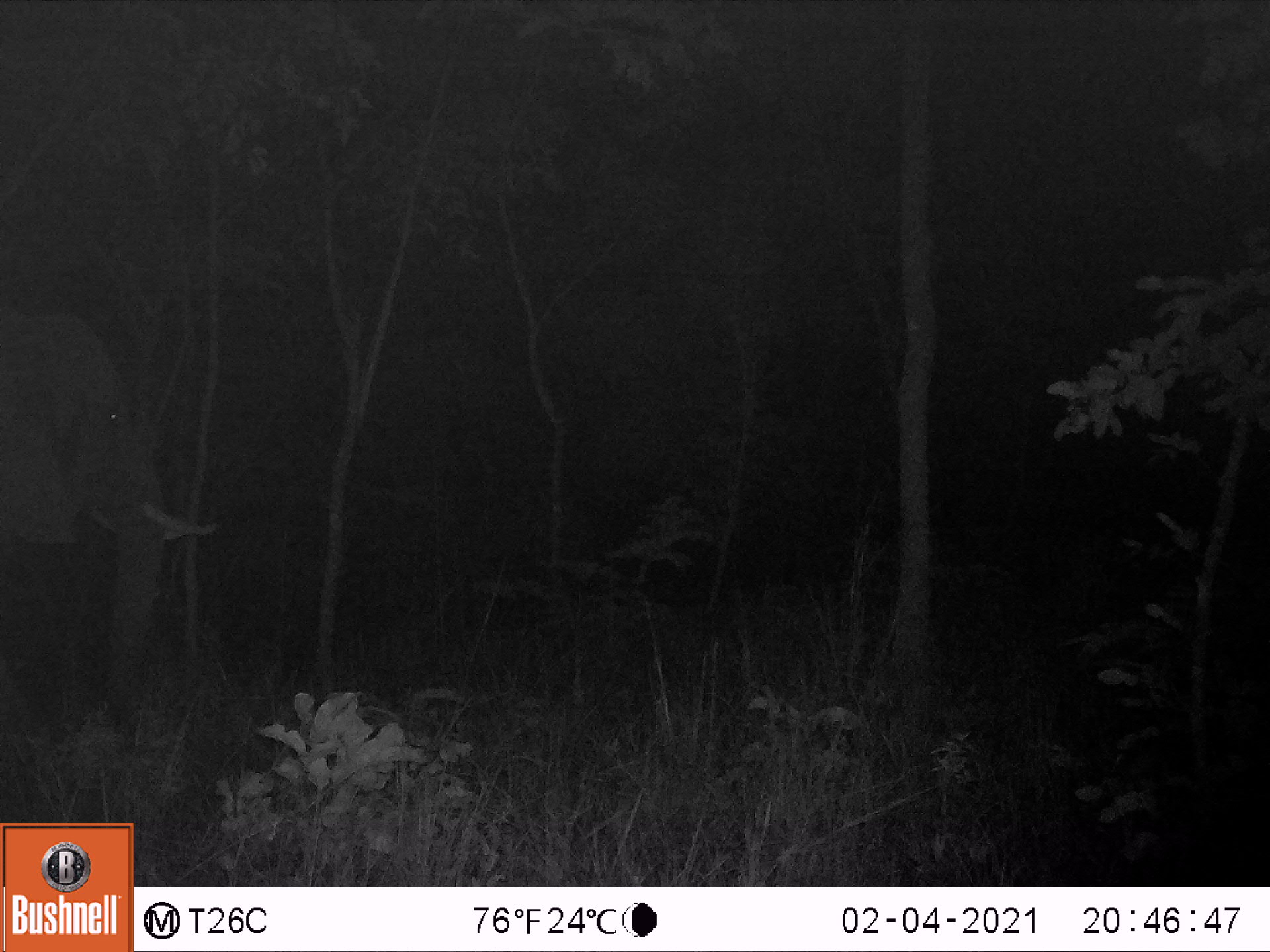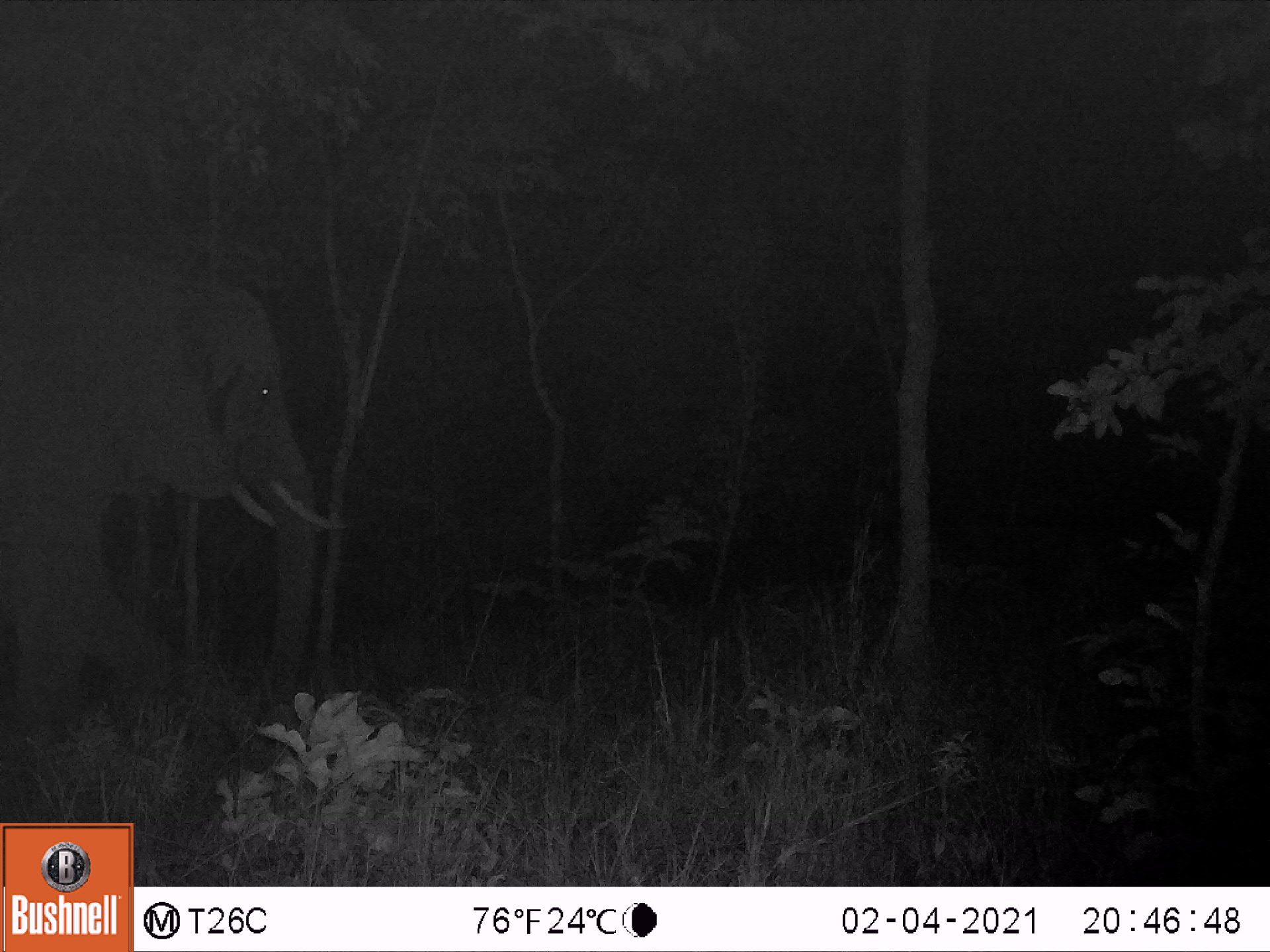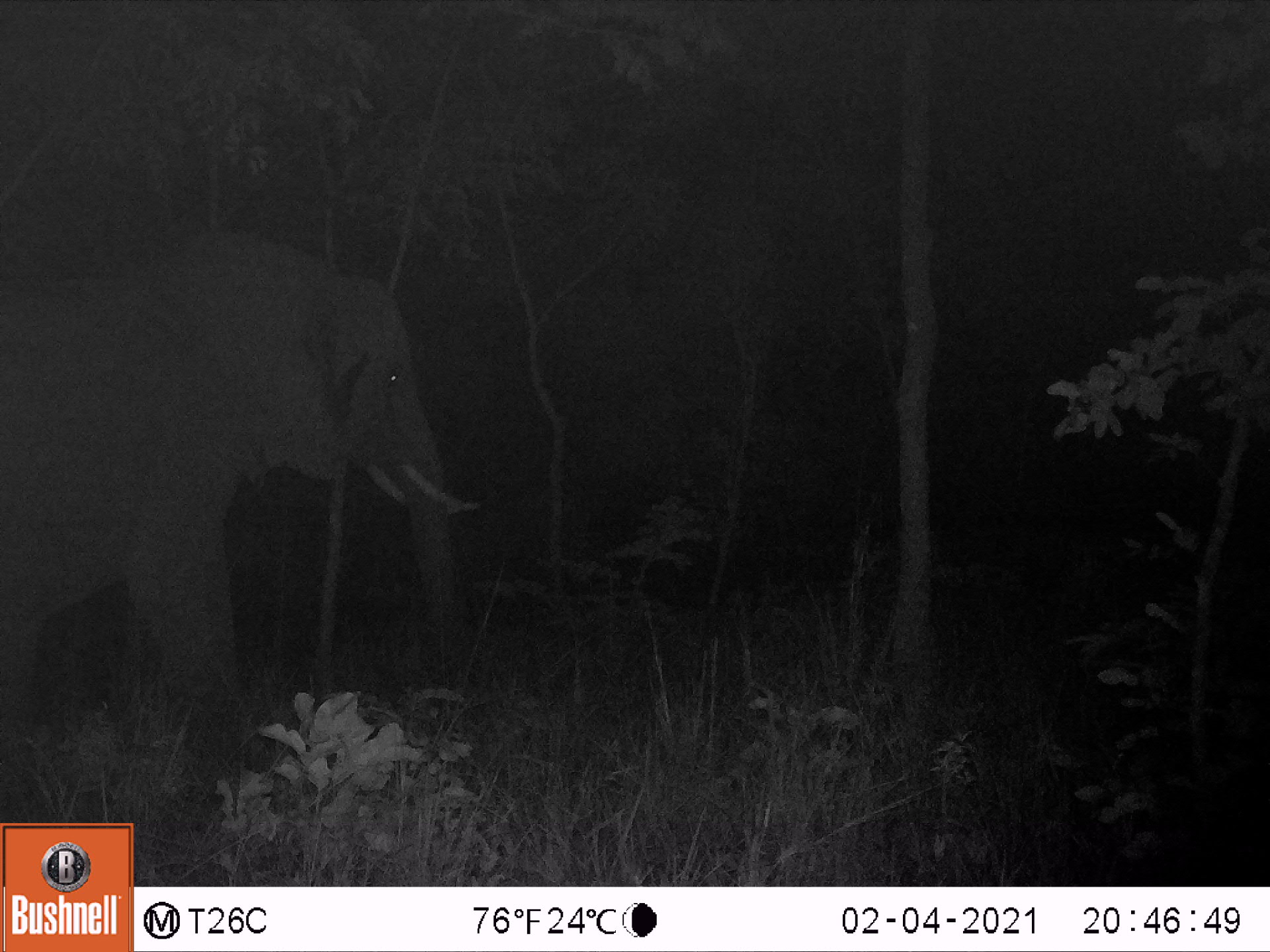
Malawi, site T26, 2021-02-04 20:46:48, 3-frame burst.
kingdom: Animalia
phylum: Chordata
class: Mammalia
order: Proboscidea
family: Elephantidae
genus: Loxodonta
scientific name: Loxodonta africana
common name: african savanna elephant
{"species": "african savanna elephant (Loxodonta africana)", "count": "1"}